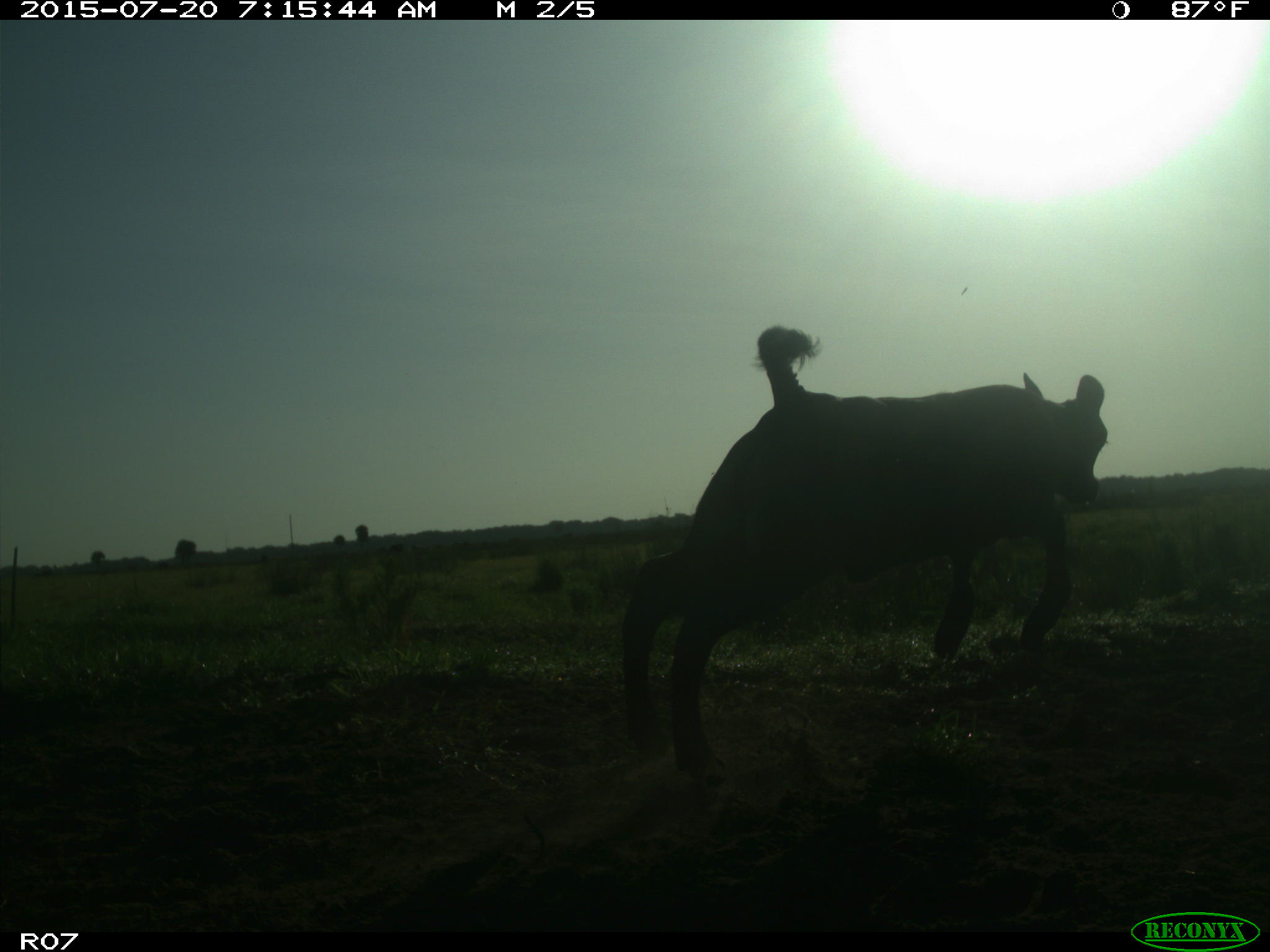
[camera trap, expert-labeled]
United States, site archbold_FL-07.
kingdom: Animalia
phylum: Chordata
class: Mammalia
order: Artiodactyla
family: Bovidae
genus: Bos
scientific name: Bos taurus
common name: domestic cow